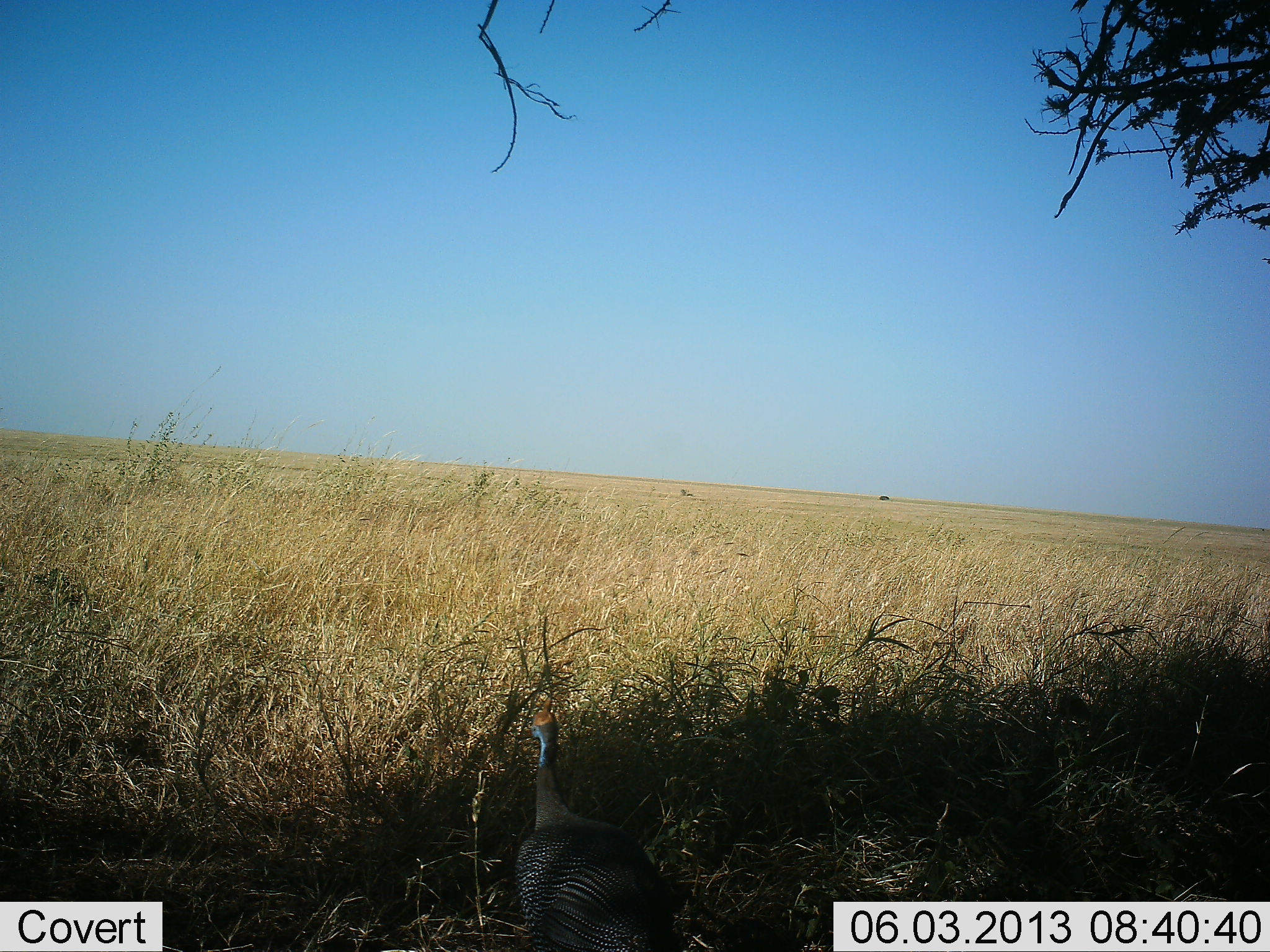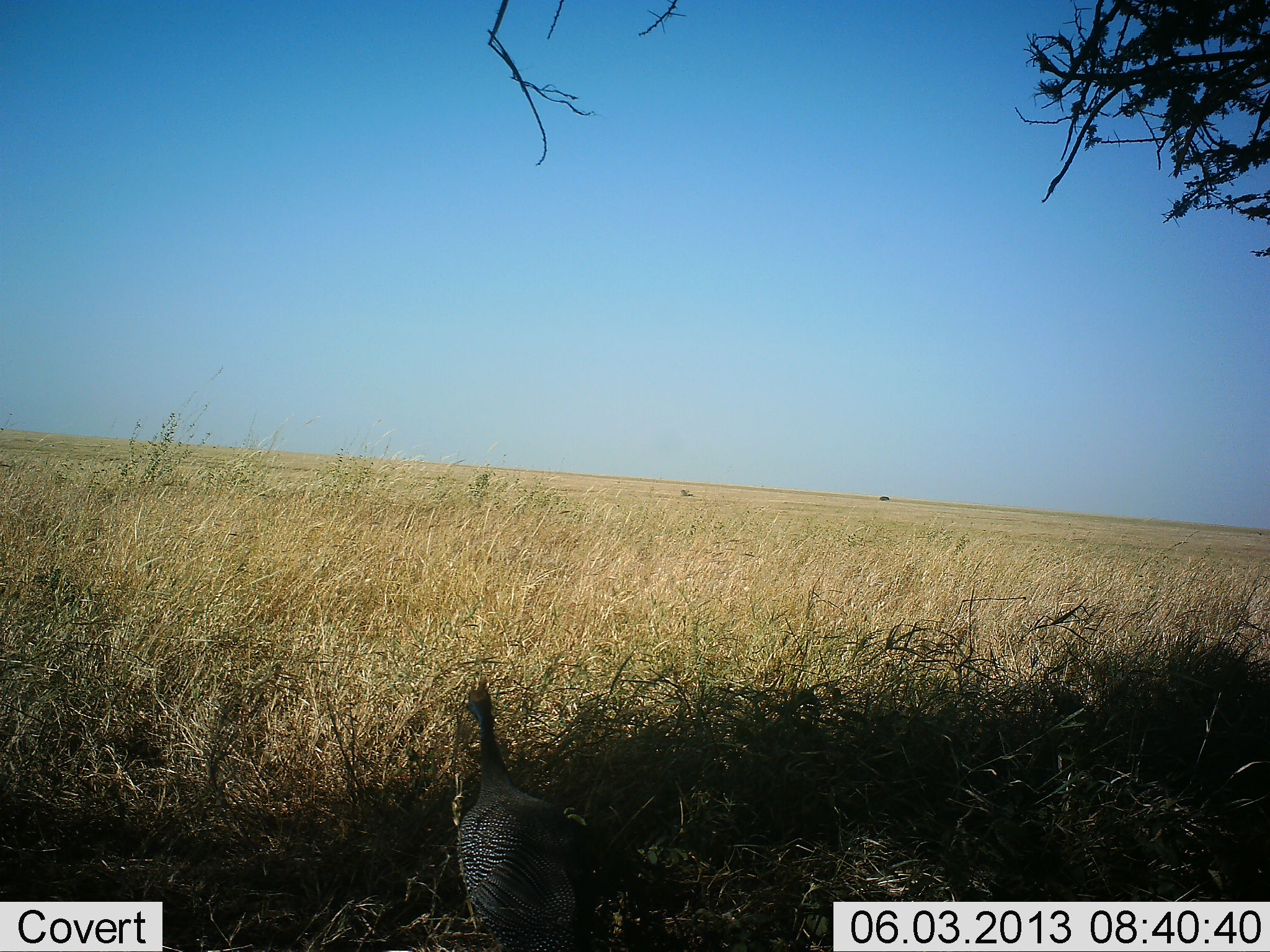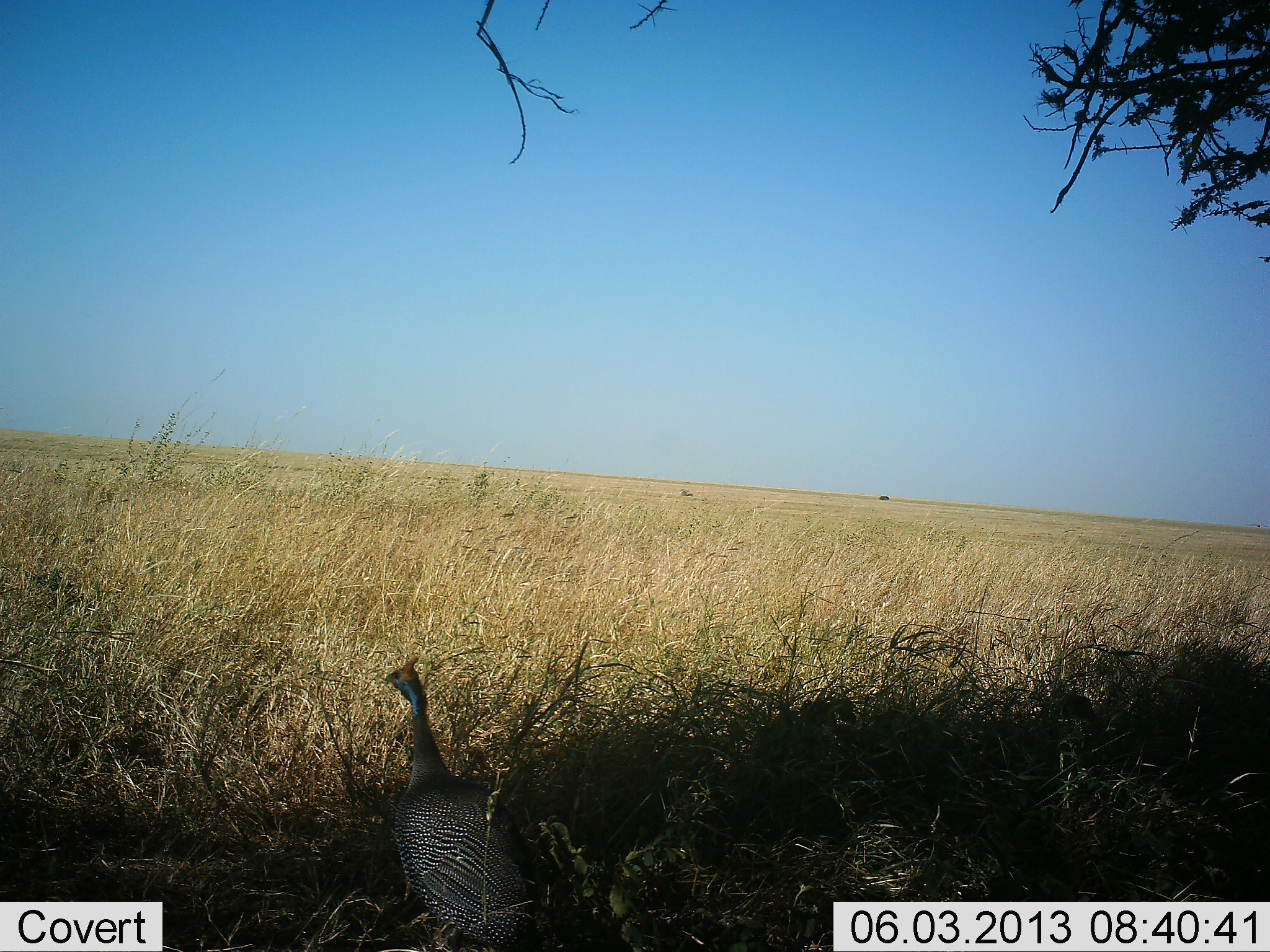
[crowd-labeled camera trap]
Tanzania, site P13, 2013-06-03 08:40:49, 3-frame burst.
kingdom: Animalia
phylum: Chordata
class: Aves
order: Galliformes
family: Numididae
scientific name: Numididae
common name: guinea fowl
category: guineafowl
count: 1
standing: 37%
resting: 0%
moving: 63%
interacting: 0%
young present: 0%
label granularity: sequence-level